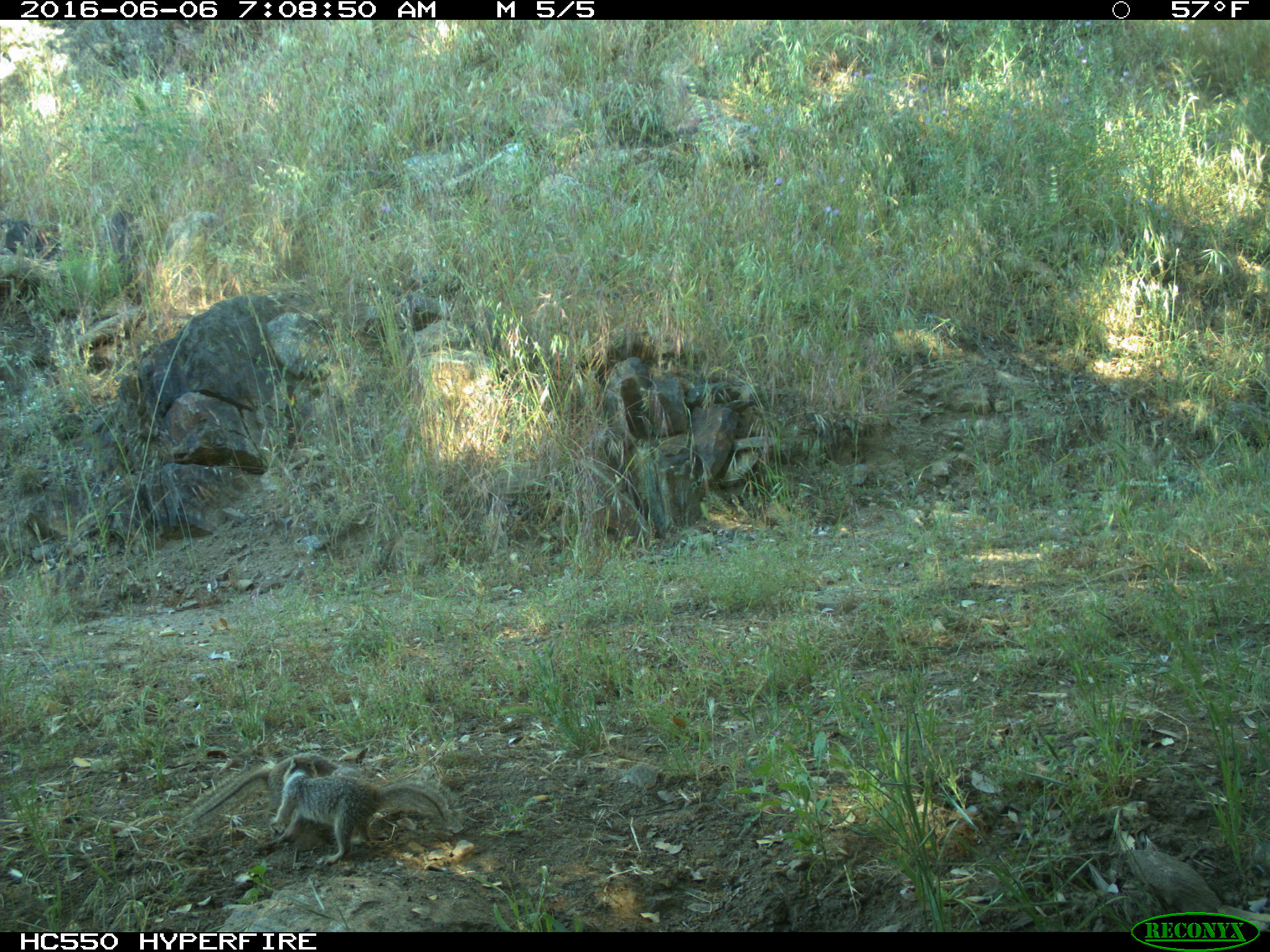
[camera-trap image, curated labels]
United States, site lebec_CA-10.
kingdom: Animalia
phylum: Chordata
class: Mammalia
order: Rodentia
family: Sciuridae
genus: Otospermophilus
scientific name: Otospermophilus beecheyi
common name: california ground squirrel